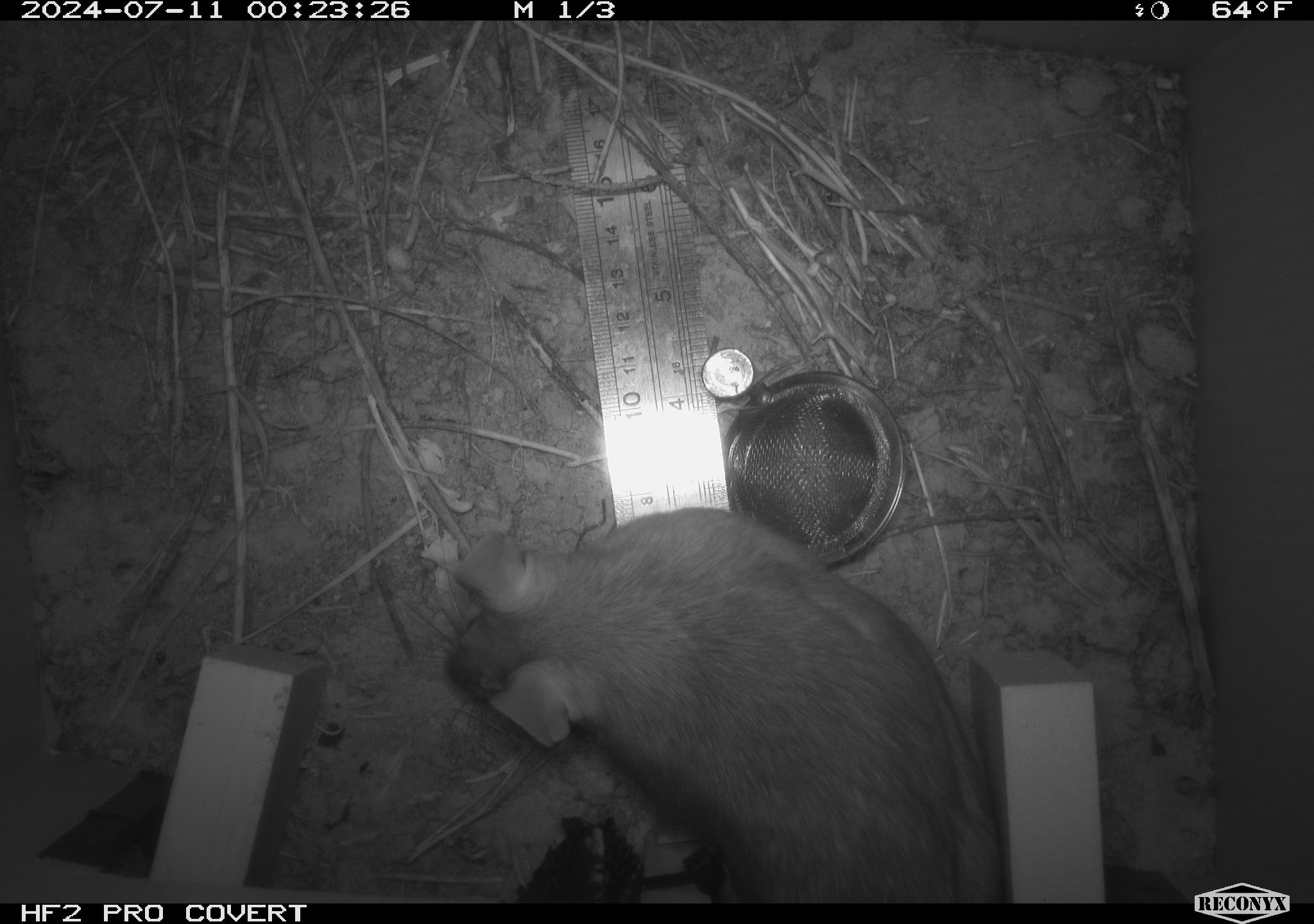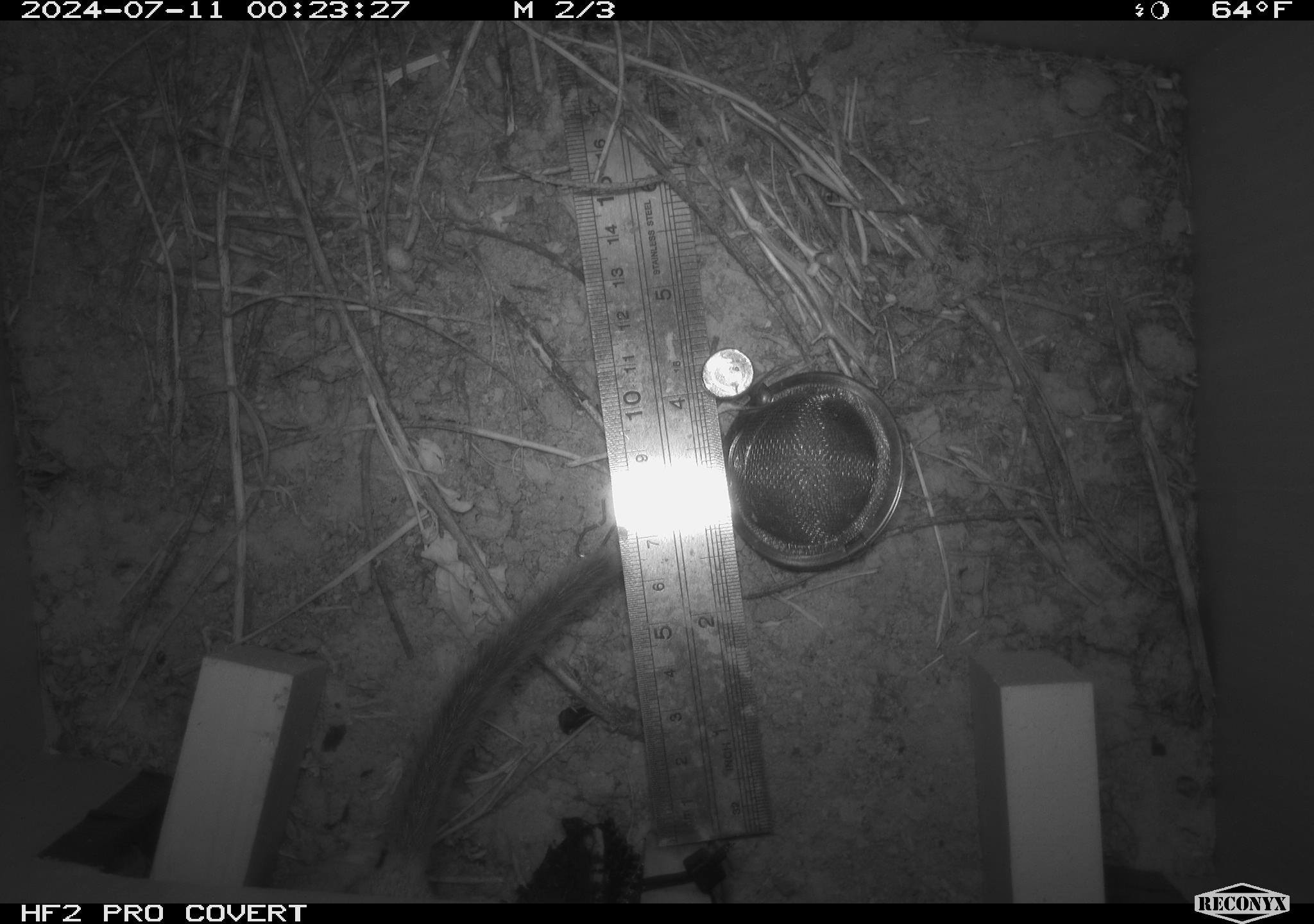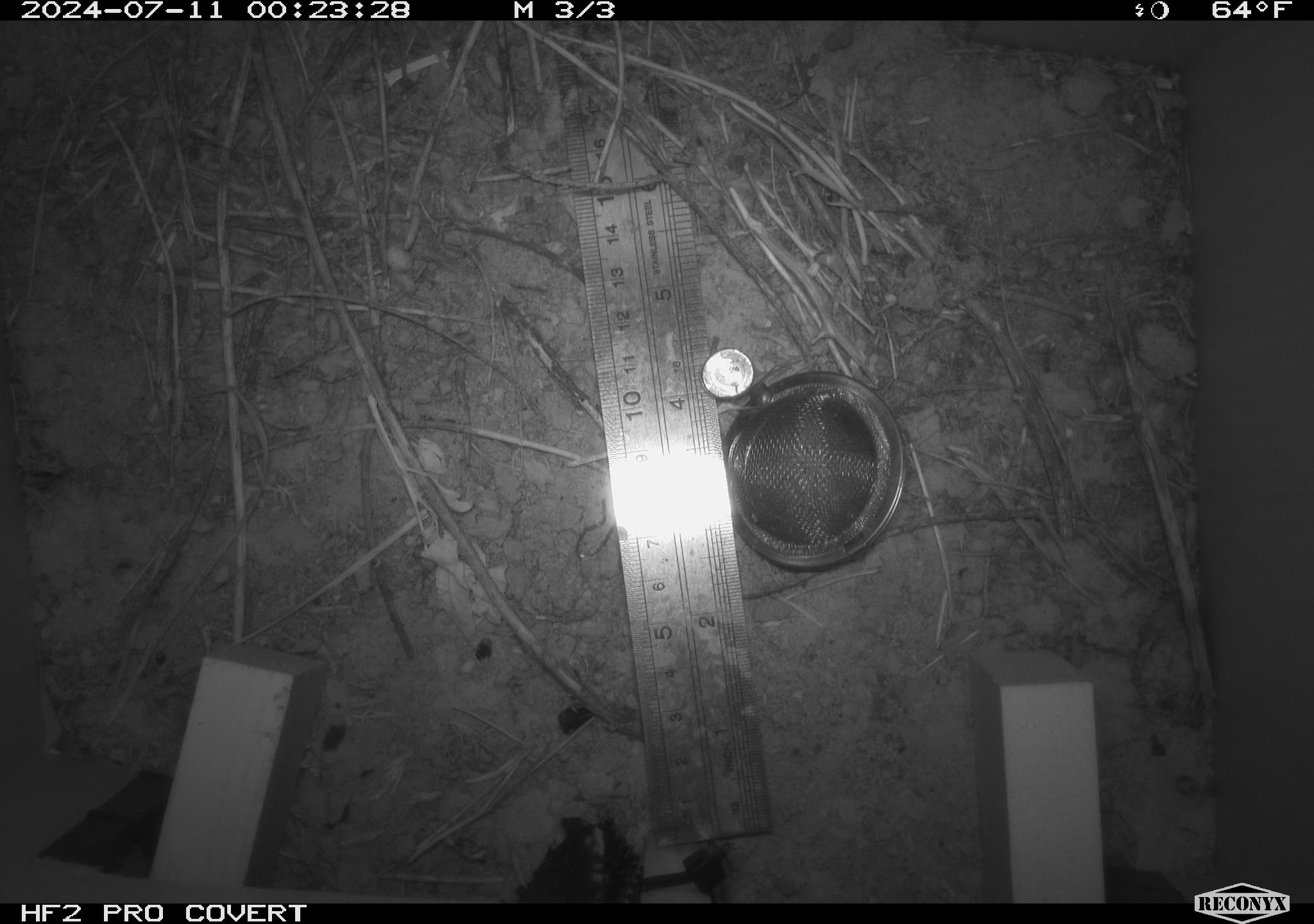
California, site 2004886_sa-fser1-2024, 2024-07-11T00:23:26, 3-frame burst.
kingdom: Animalia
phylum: Chordata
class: Mammalia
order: Rodentia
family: Cricetidae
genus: Neotoma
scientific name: Neotoma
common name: pack rat or woodrat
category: neotoma species